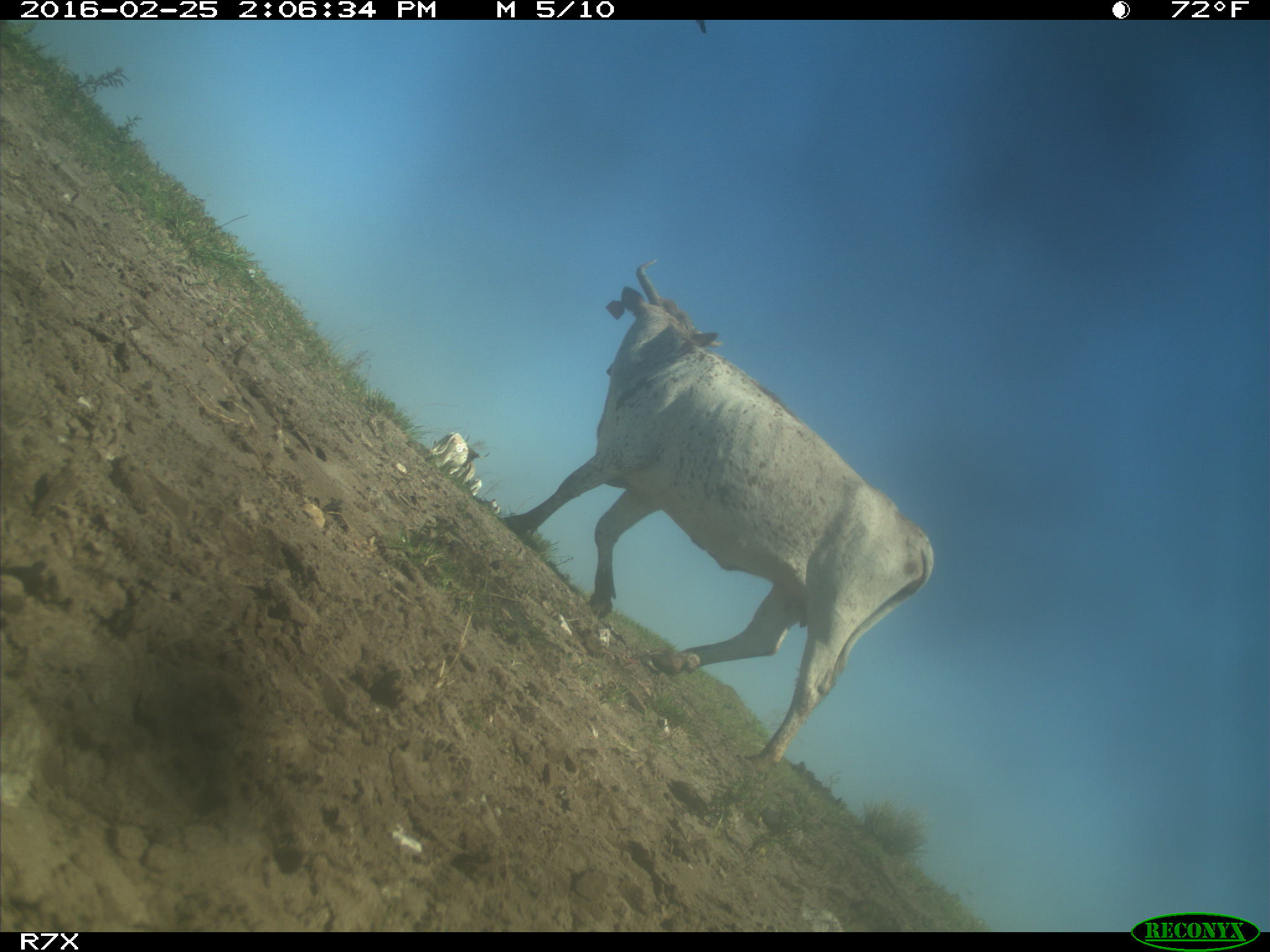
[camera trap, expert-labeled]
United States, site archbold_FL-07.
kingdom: Animalia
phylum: Chordata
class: Mammalia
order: Artiodactyla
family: Bovidae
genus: Bos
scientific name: Bos taurus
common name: domestic cow